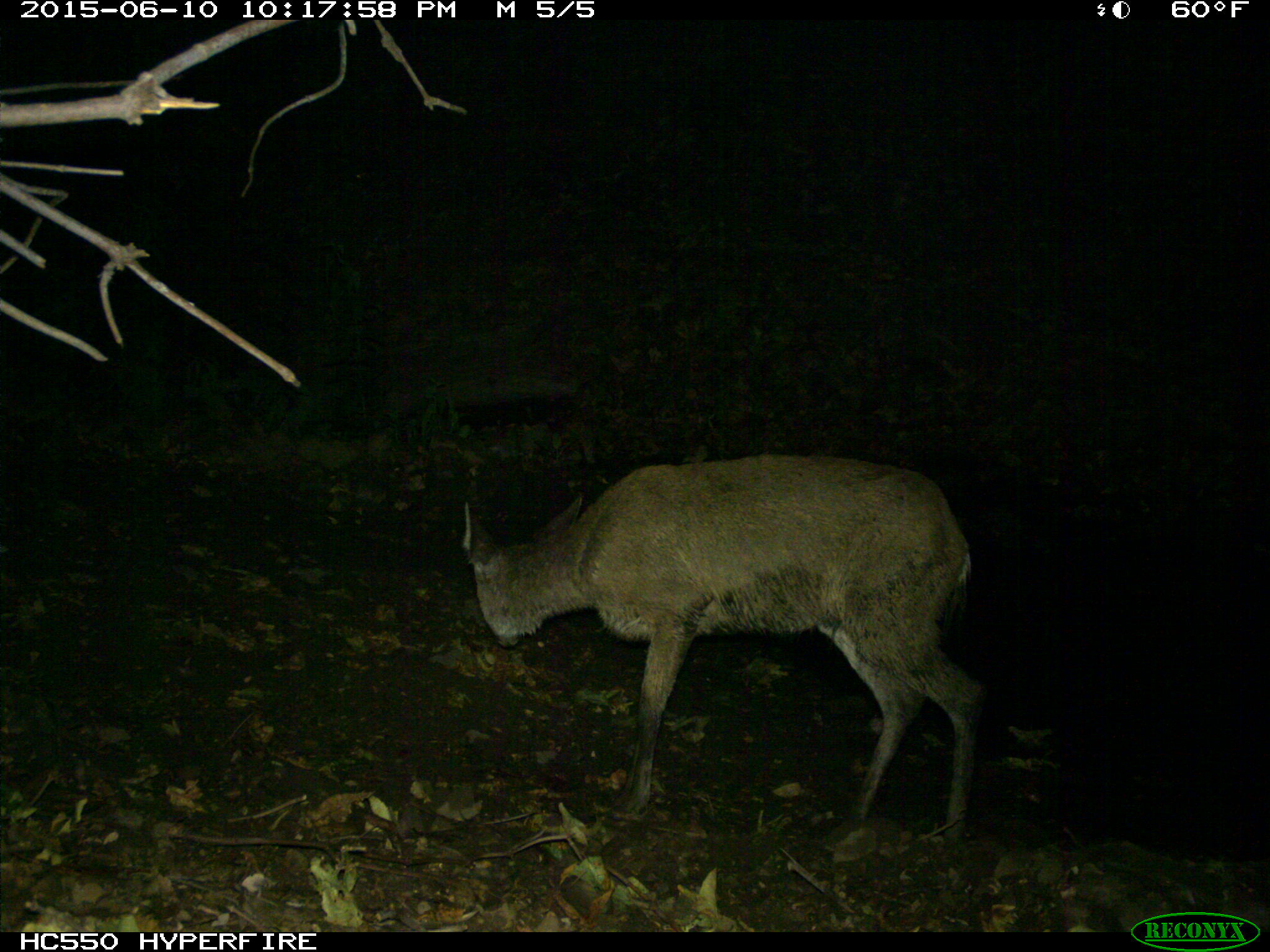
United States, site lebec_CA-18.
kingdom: Animalia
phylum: Chordata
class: Mammalia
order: Artiodactyla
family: Cervidae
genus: Odocoileus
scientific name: Odocoileus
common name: deer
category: unidentified deer